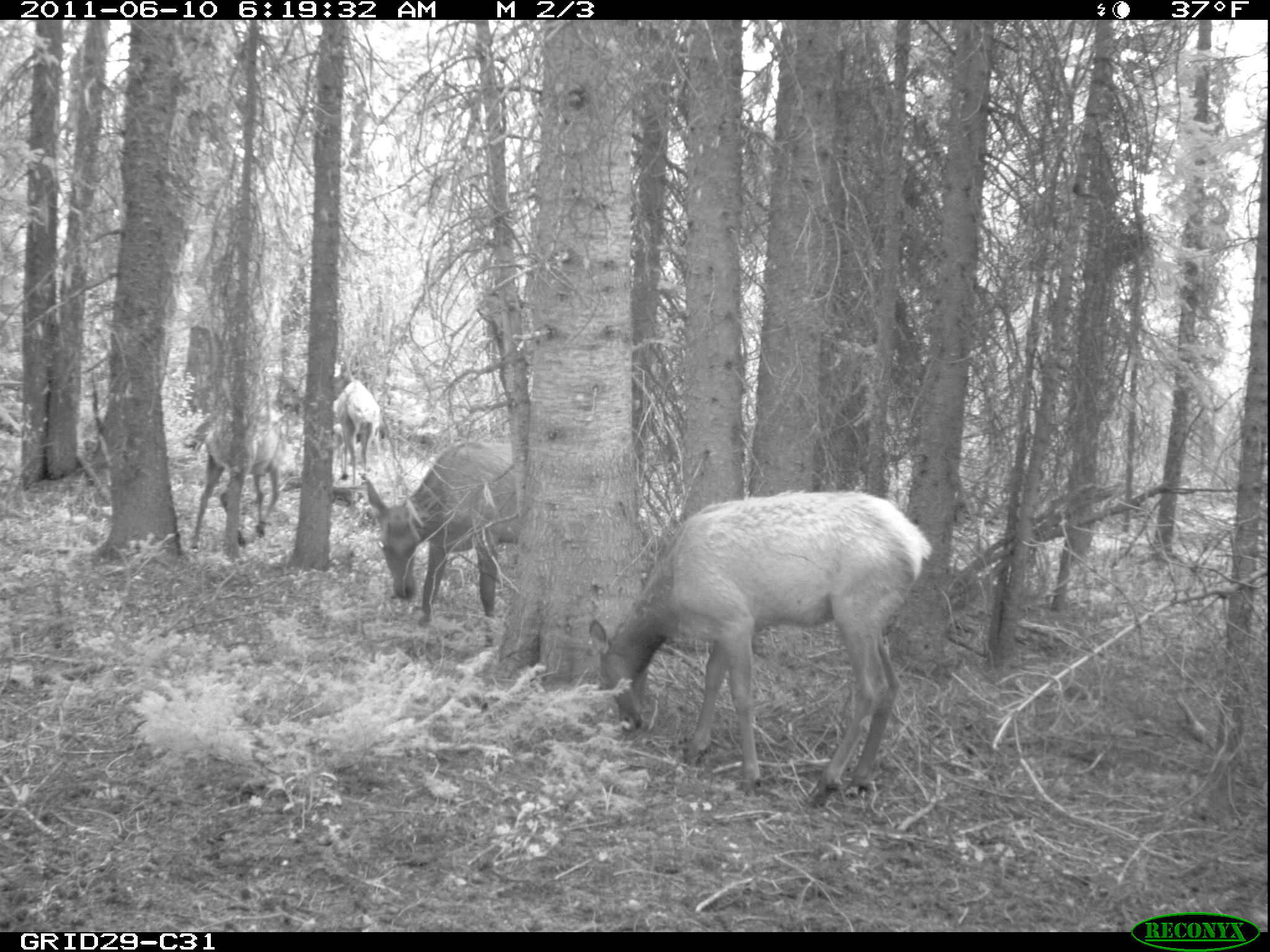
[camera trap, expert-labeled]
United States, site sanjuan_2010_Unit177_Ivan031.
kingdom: Animalia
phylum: Chordata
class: Mammalia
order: Artiodactyla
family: Cervidae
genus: Cervus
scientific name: Cervus elaphus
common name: red deer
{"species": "Cervus elaphus (red deer)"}